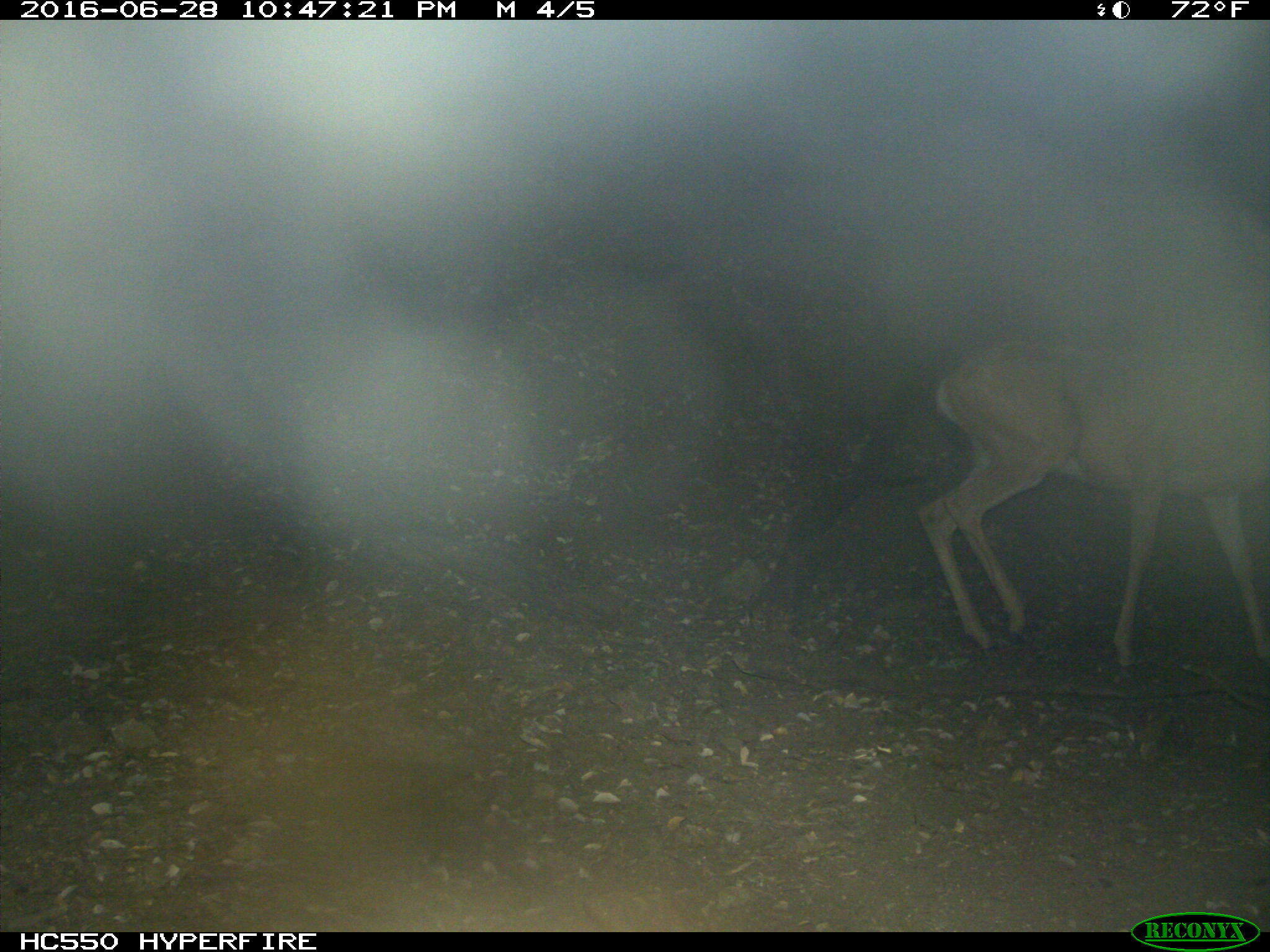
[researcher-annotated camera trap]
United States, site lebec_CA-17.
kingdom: Animalia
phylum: Chordata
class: Mammalia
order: Artiodactyla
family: Cervidae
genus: Odocoileus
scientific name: Odocoileus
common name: deer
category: unidentified deer